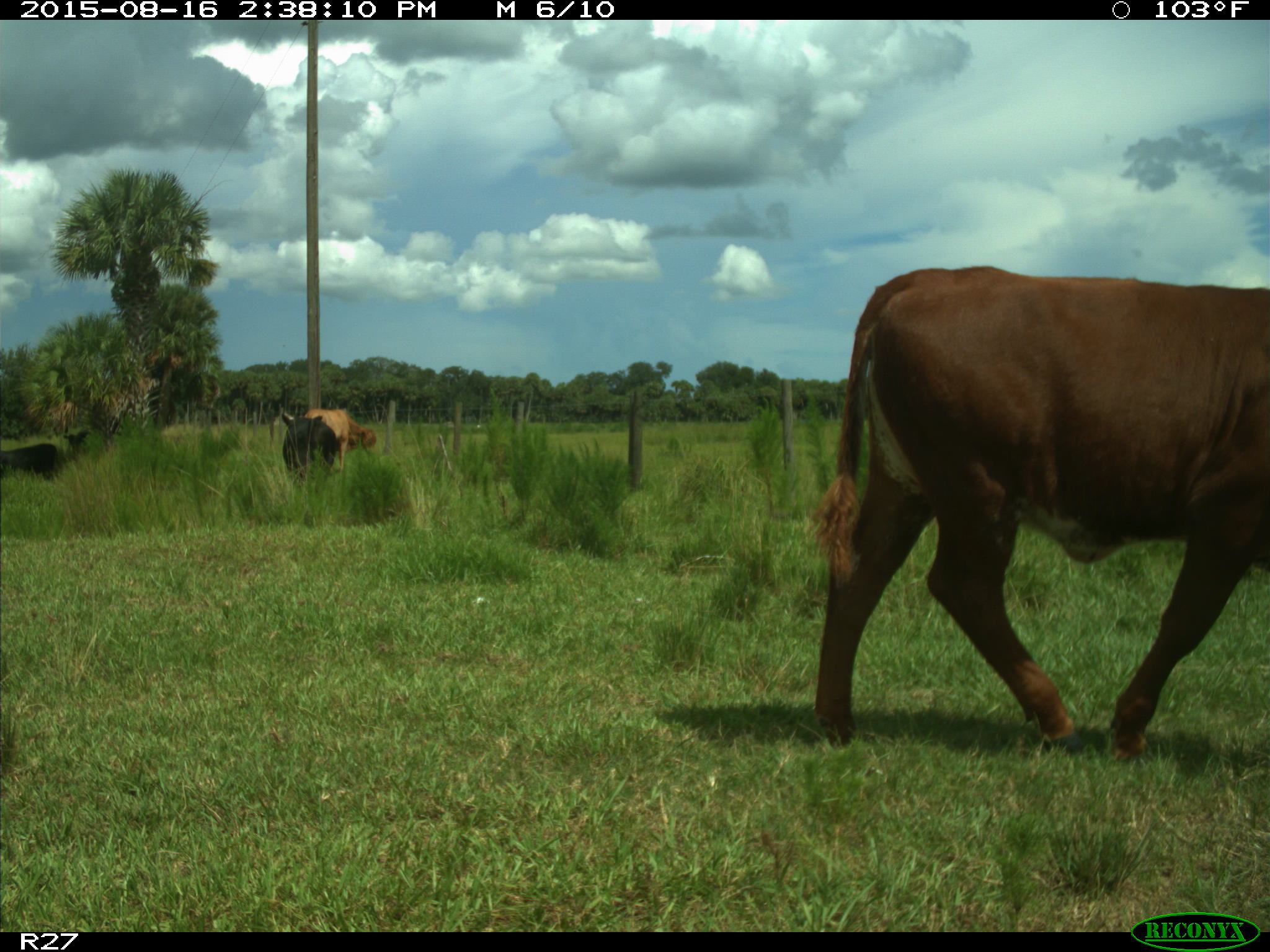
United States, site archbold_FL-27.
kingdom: Animalia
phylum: Chordata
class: Mammalia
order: Artiodactyla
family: Bovidae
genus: Bos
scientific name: Bos taurus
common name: domestic cow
Bos taurus (domestic cow).